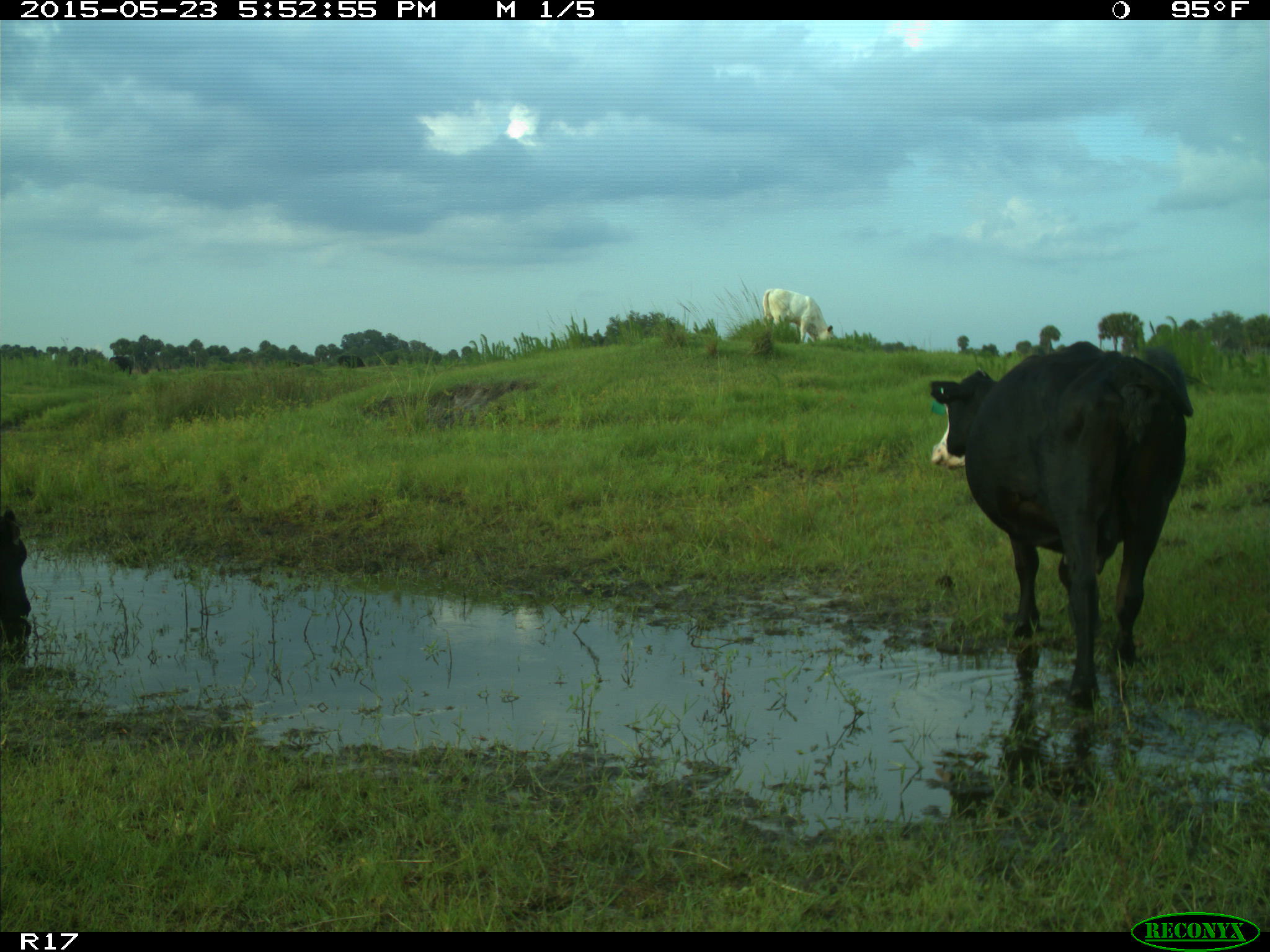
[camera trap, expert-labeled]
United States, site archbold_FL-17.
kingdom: Animalia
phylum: Chordata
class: Mammalia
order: Artiodactyla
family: Bovidae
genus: Bos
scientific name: Bos taurus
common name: domestic cow